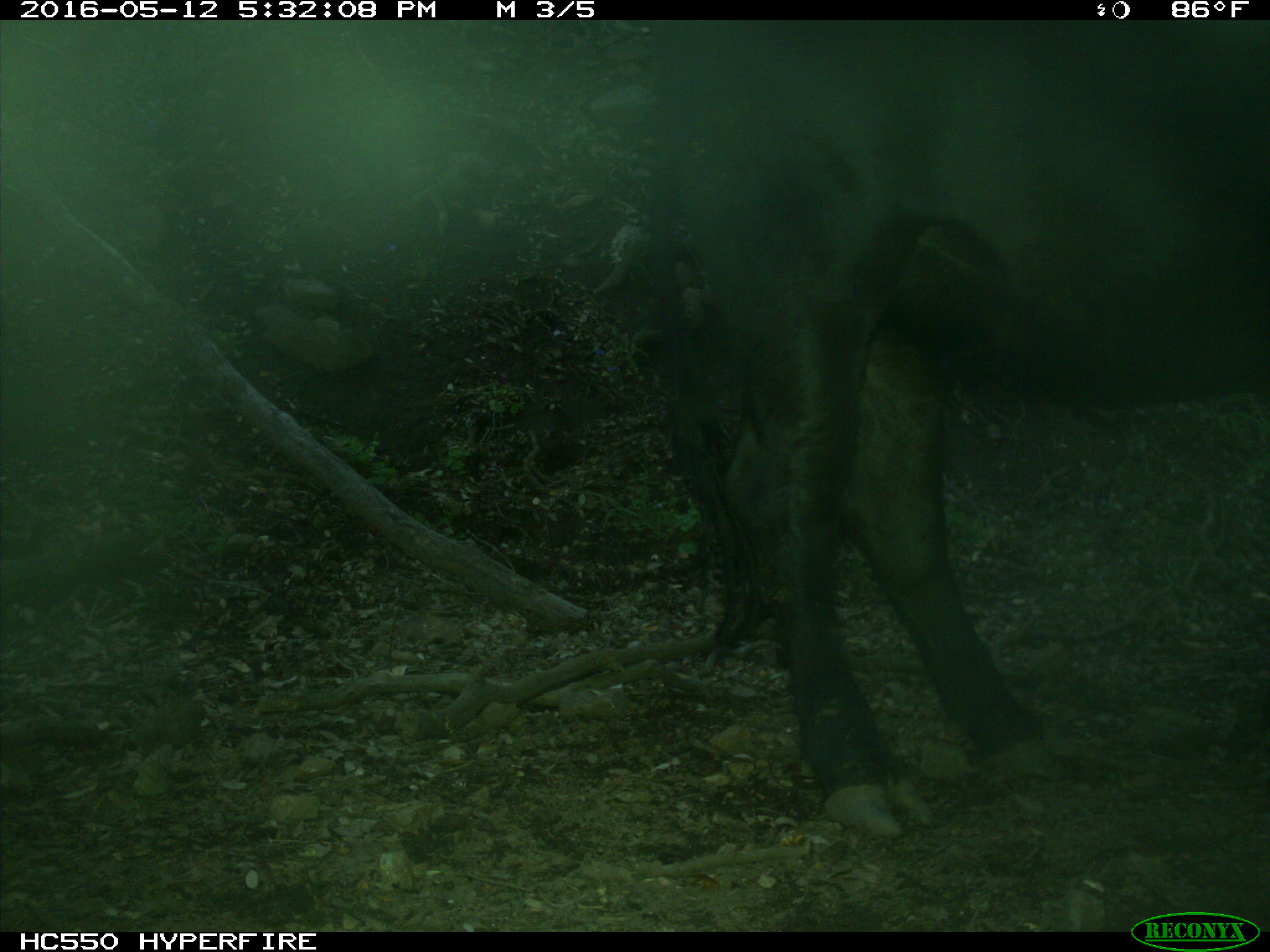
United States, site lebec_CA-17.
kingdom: Animalia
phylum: Chordata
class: Mammalia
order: Artiodactyla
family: Bovidae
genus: Bos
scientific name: Bos taurus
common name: domestic cow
Bos taurus (domestic cow).